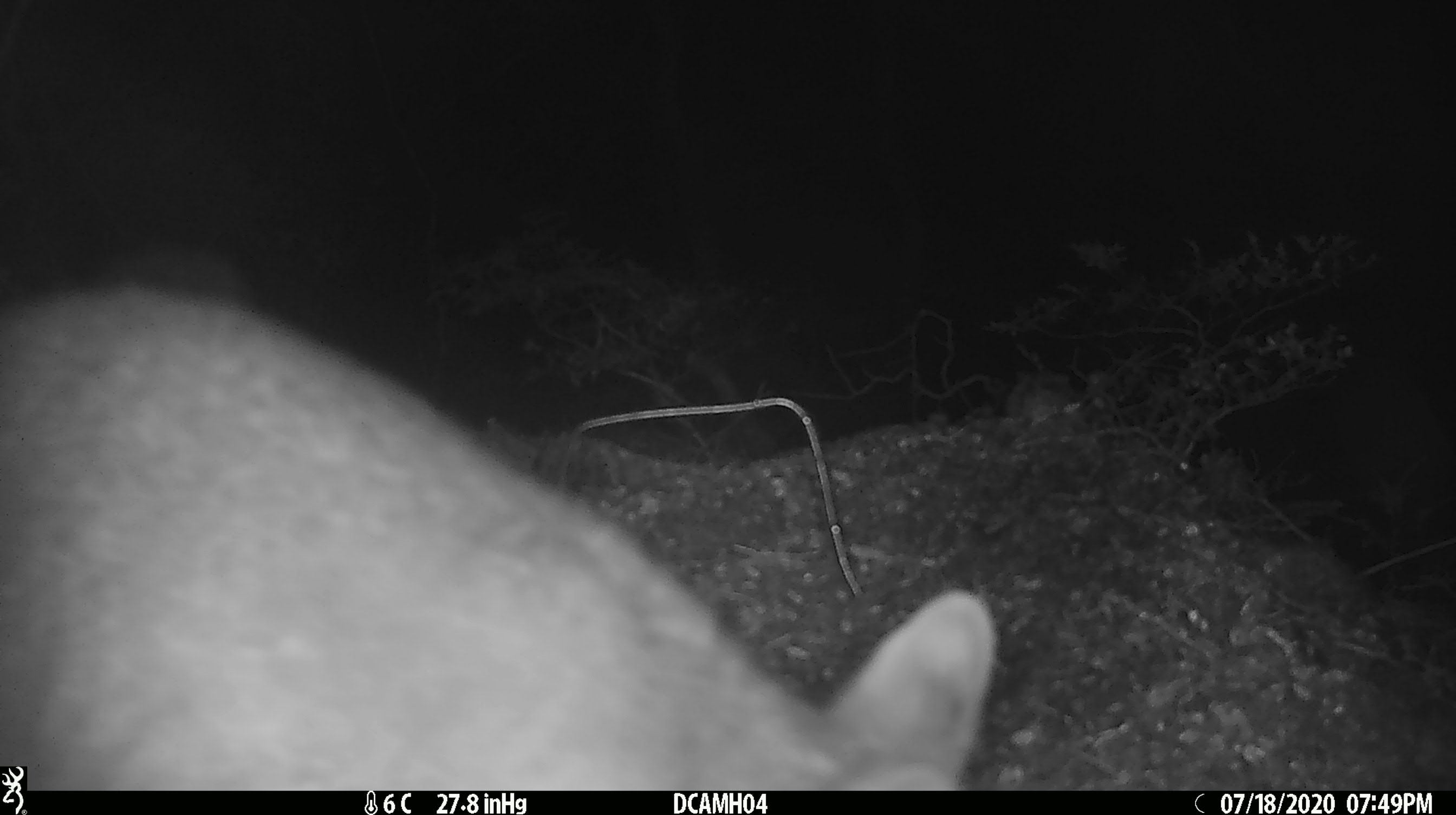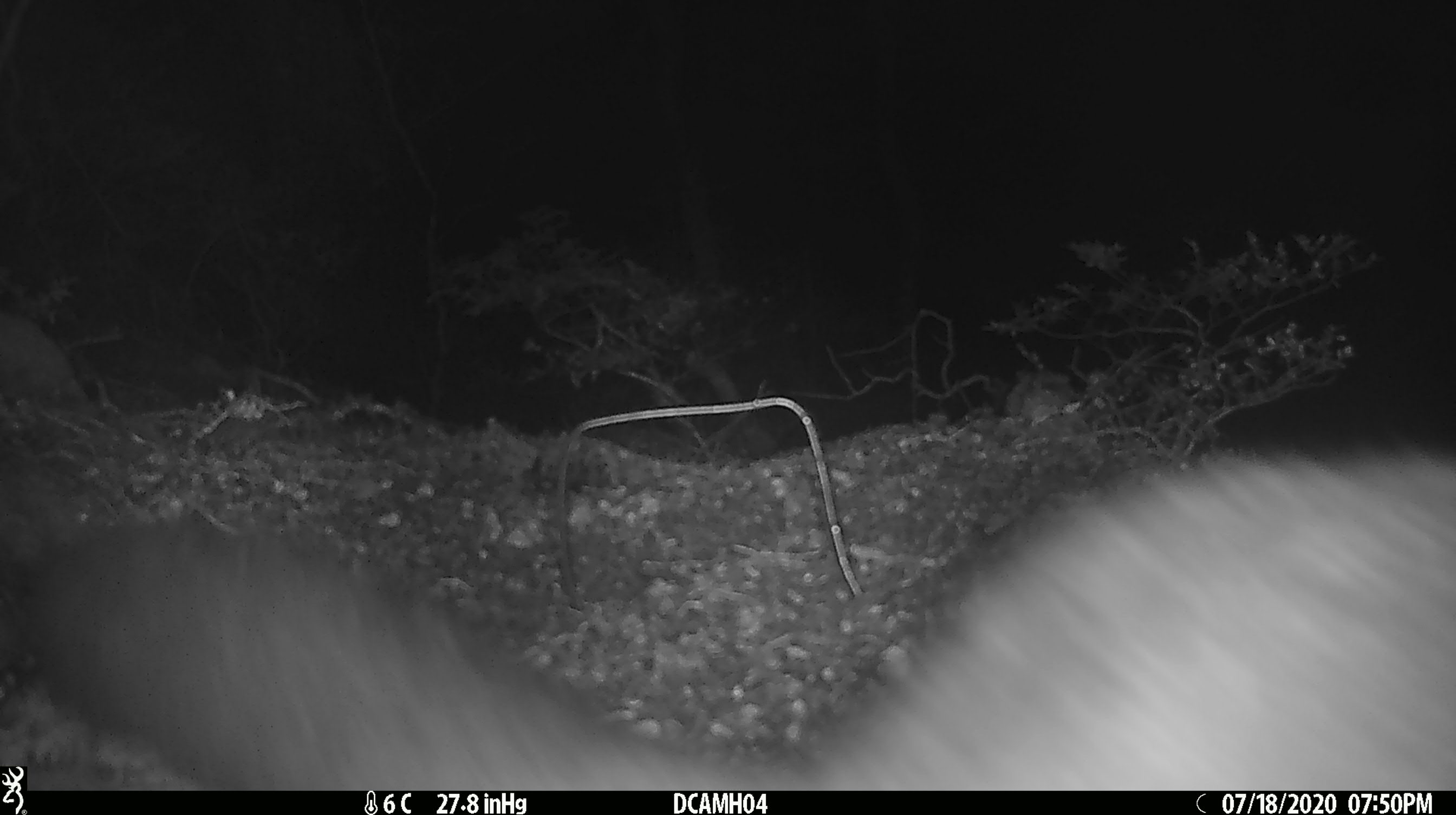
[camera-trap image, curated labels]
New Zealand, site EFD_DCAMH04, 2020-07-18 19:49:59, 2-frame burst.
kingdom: Animalia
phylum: Chordata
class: Mammalia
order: Diprotodontia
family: Phalangeridae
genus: Trichosurus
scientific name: Trichosurus vulpecula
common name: common brushtail possum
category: possum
Possum (common brushtail possum) (Trichosurus vulpecula).